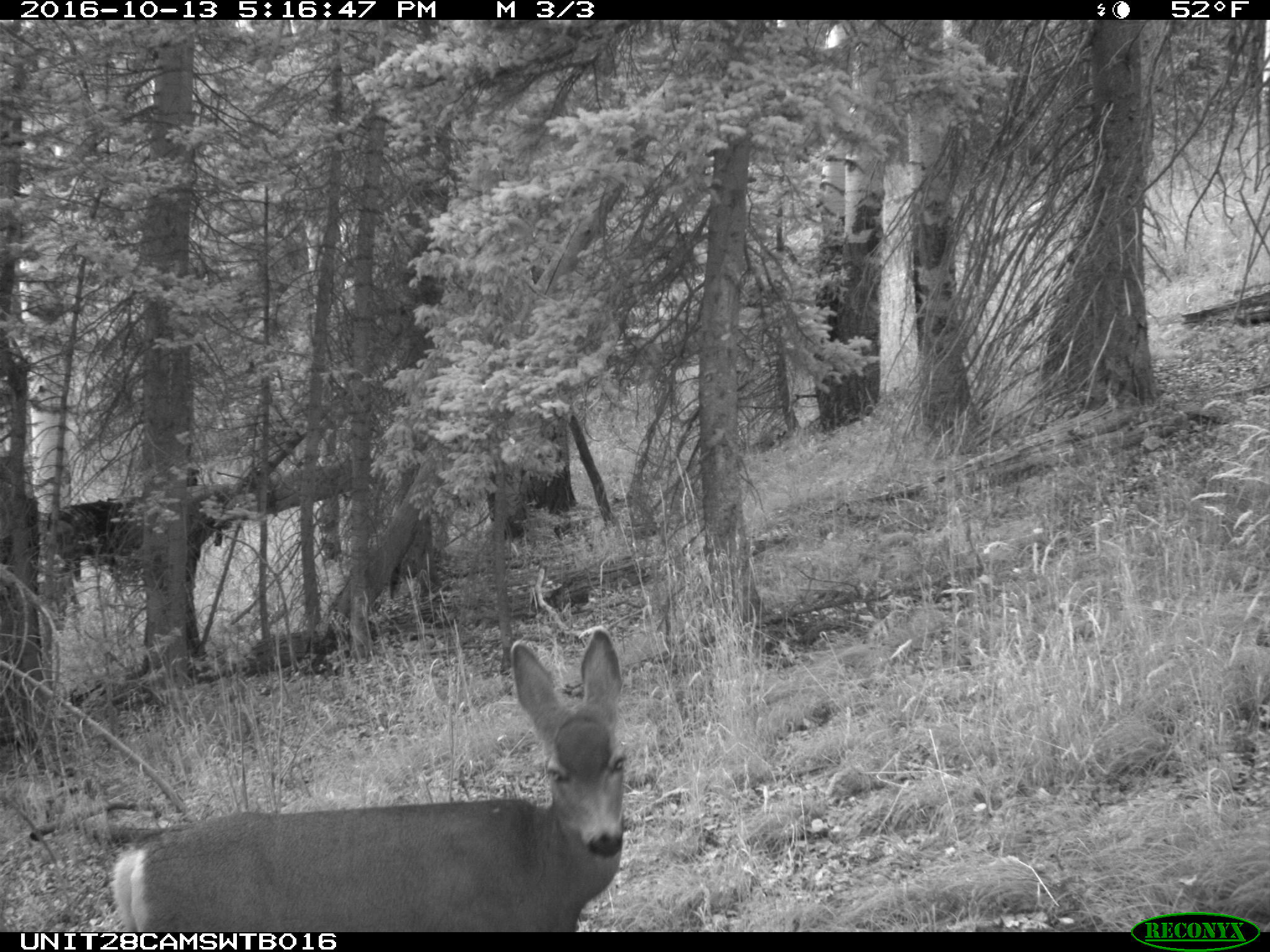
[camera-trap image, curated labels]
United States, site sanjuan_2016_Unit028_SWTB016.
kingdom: Animalia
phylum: Chordata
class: Mammalia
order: Artiodactyla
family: Cervidae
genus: Odocoileus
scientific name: Odocoileus hemionus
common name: mule deer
Odocoileus hemionus (mule deer).